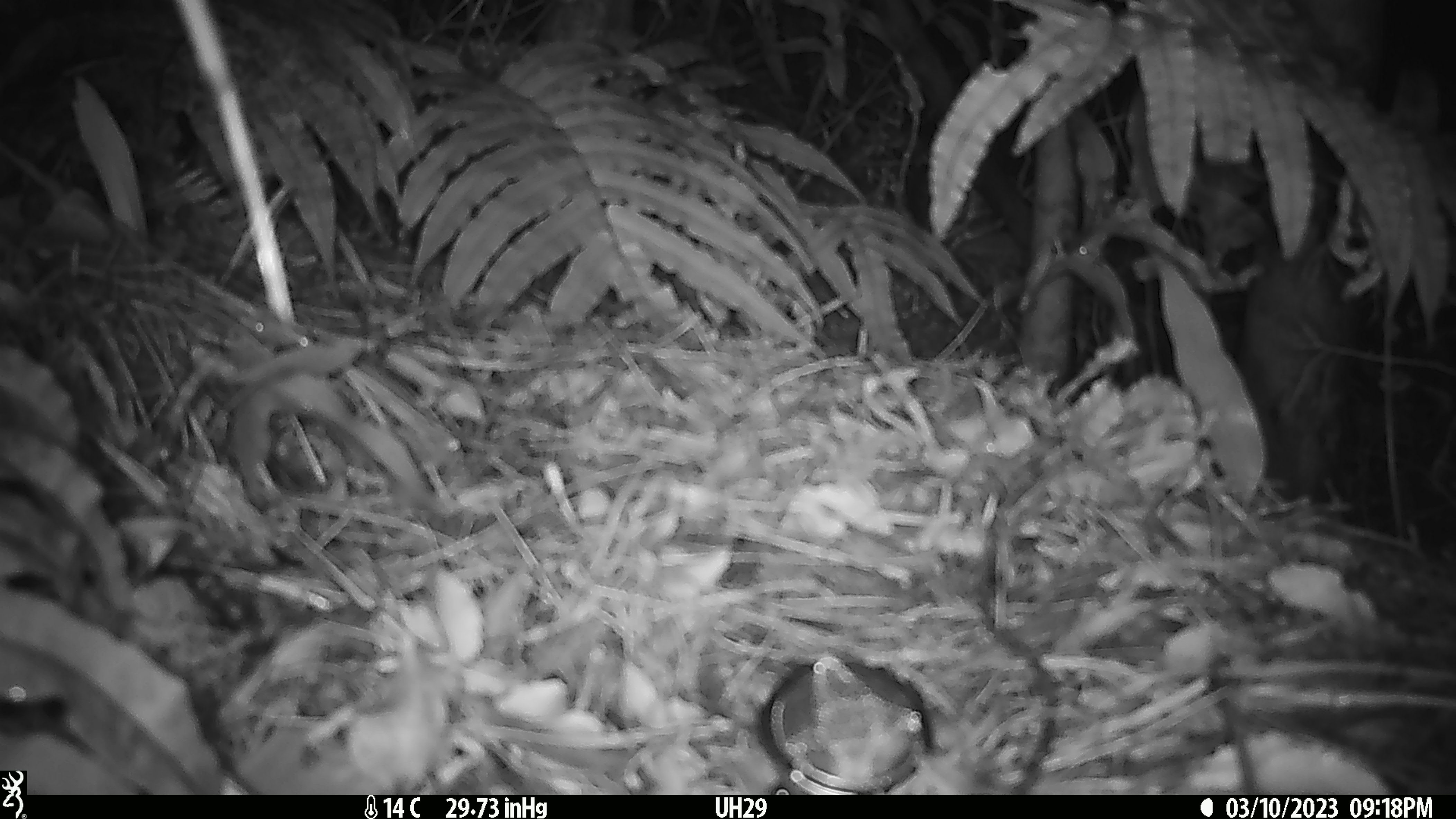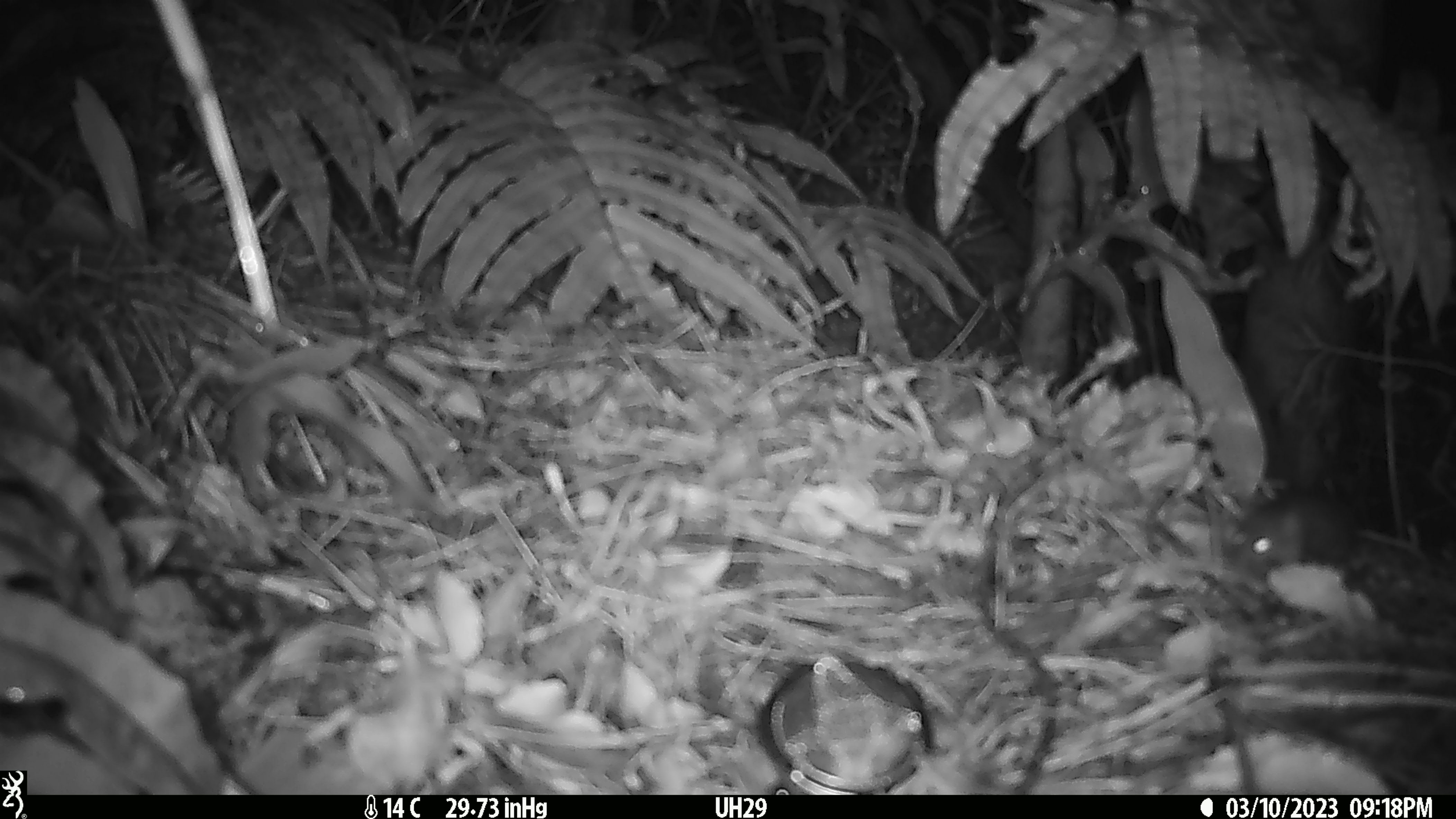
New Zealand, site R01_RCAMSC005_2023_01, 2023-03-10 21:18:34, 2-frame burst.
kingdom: Animalia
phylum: Chordata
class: Mammalia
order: Rodentia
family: Muridae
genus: Mus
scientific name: Mus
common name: mouse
Mouse (Mus).